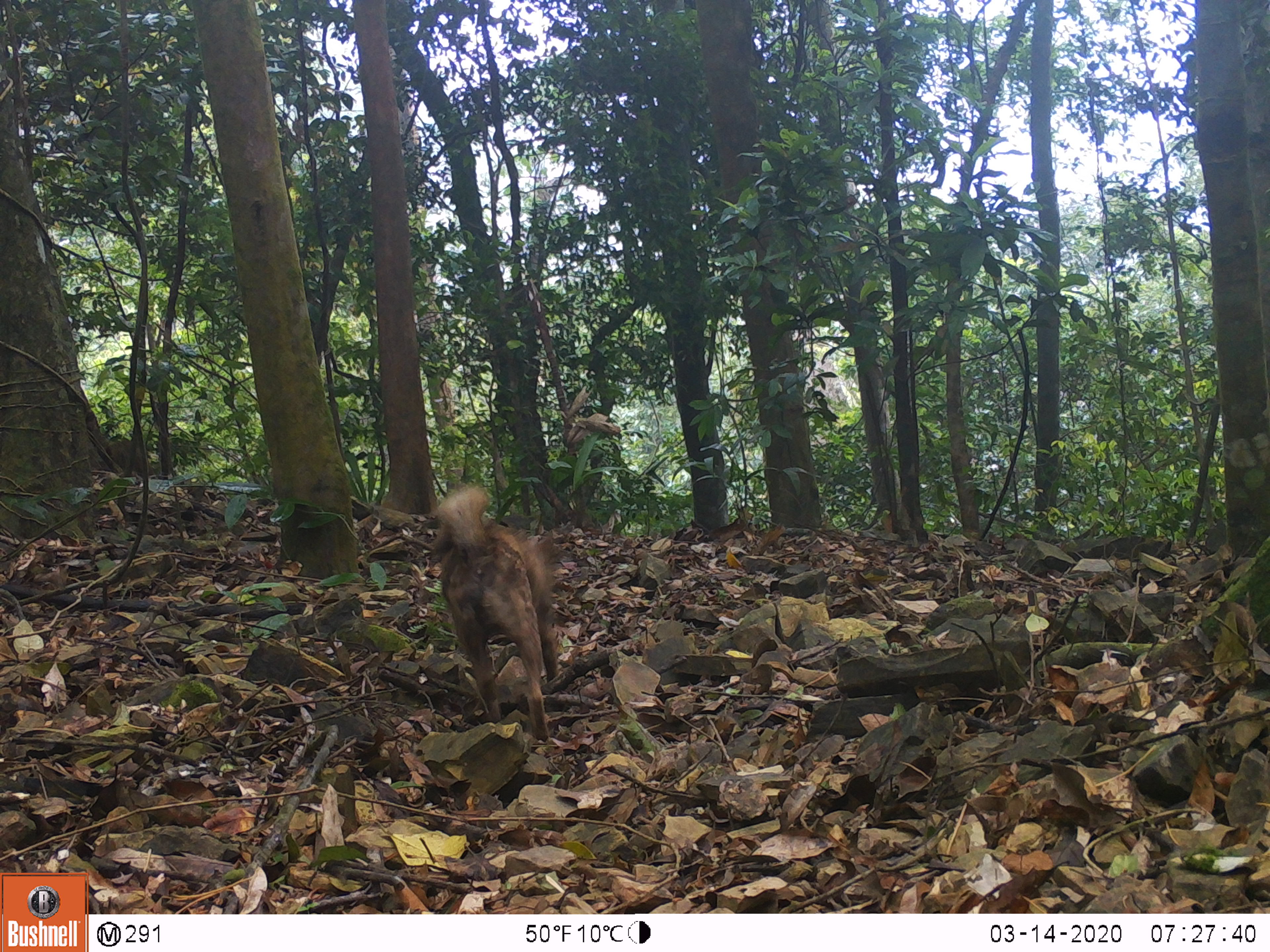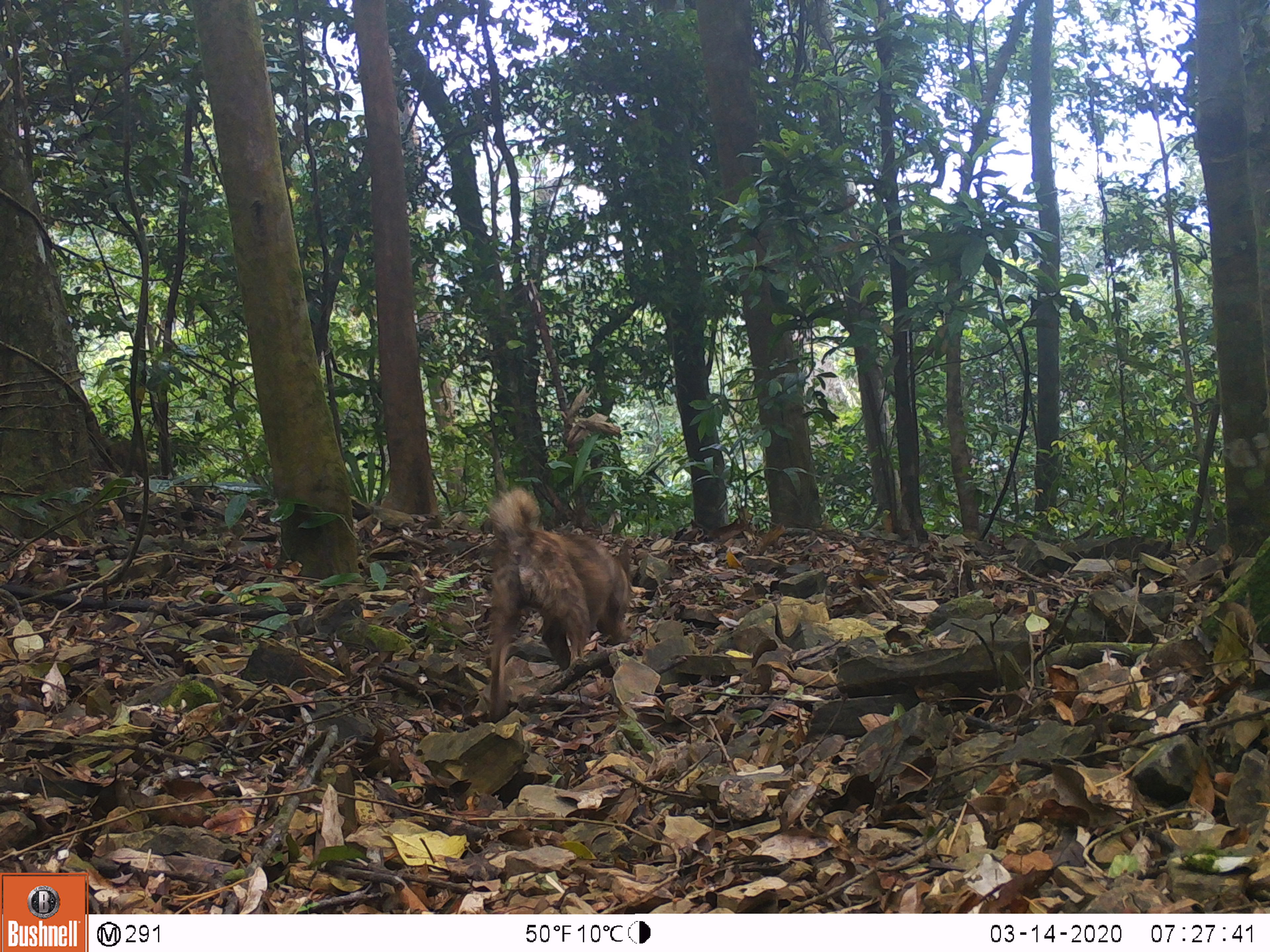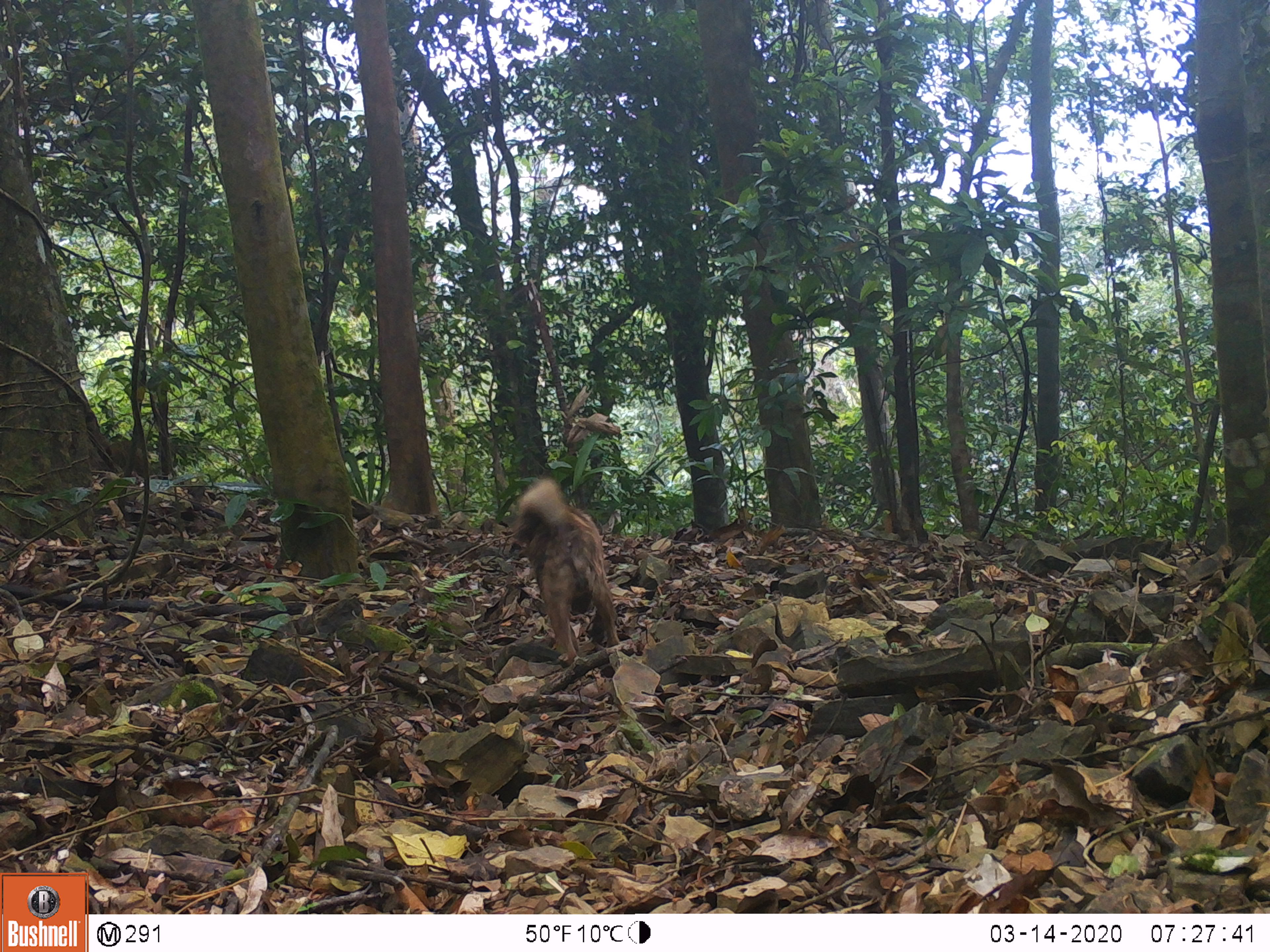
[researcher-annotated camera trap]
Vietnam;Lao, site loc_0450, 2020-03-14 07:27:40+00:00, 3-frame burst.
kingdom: Animalia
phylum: Chordata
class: Mammalia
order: Carnivora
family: Canidae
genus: Canis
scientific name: Canis familiaris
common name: domestic dog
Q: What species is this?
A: Domestic dog (Canis familiaris).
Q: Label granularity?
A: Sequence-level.